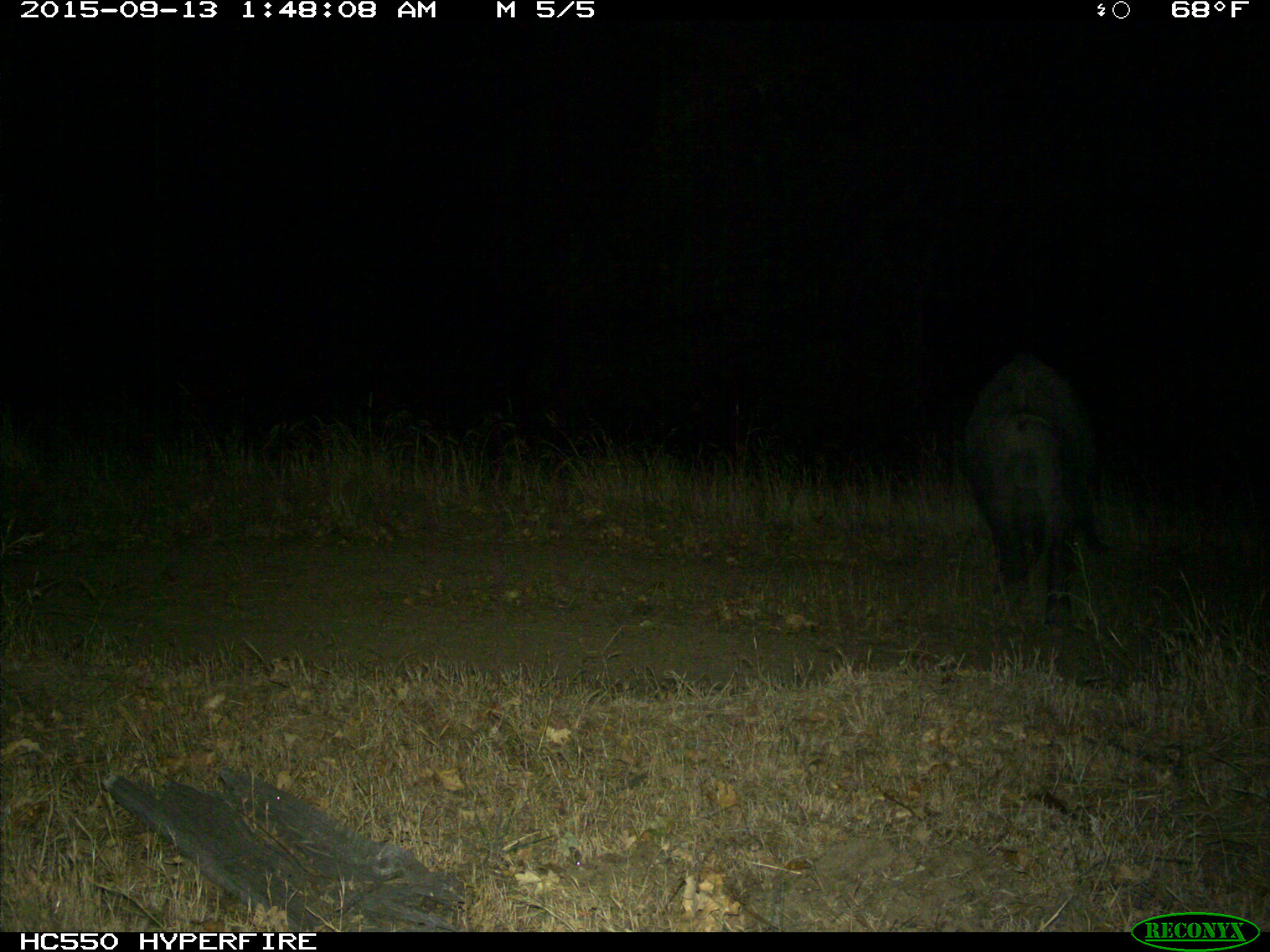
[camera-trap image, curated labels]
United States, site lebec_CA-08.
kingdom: Animalia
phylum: Chordata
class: Mammalia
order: Artiodactyla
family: Suidae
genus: Sus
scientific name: Sus scrofa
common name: wild boar